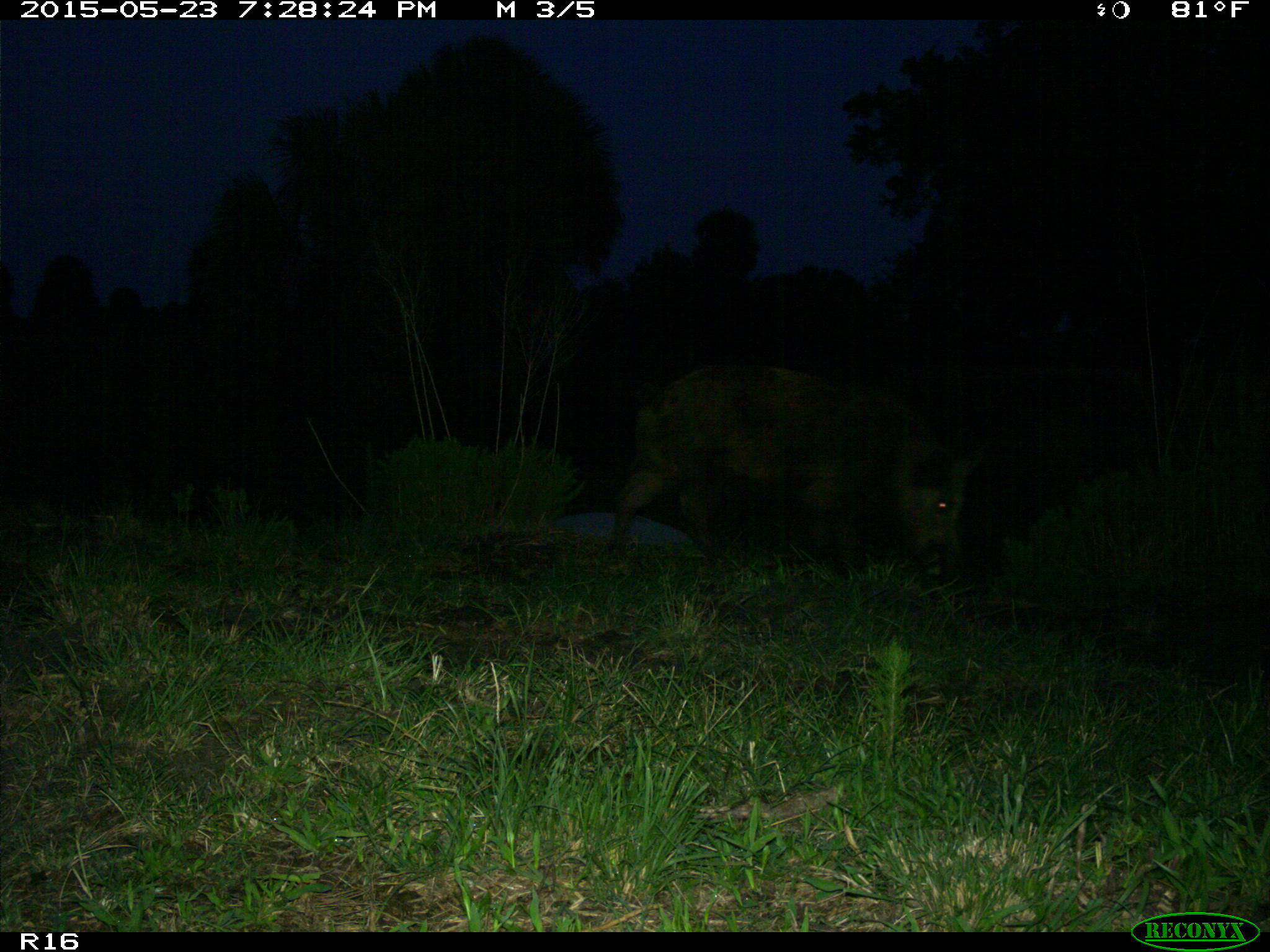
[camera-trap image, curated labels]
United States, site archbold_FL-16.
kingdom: Animalia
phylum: Chordata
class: Mammalia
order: Artiodactyla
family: Suidae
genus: Sus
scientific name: Sus scrofa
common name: wild boar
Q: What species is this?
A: Sus scrofa (wild boar).